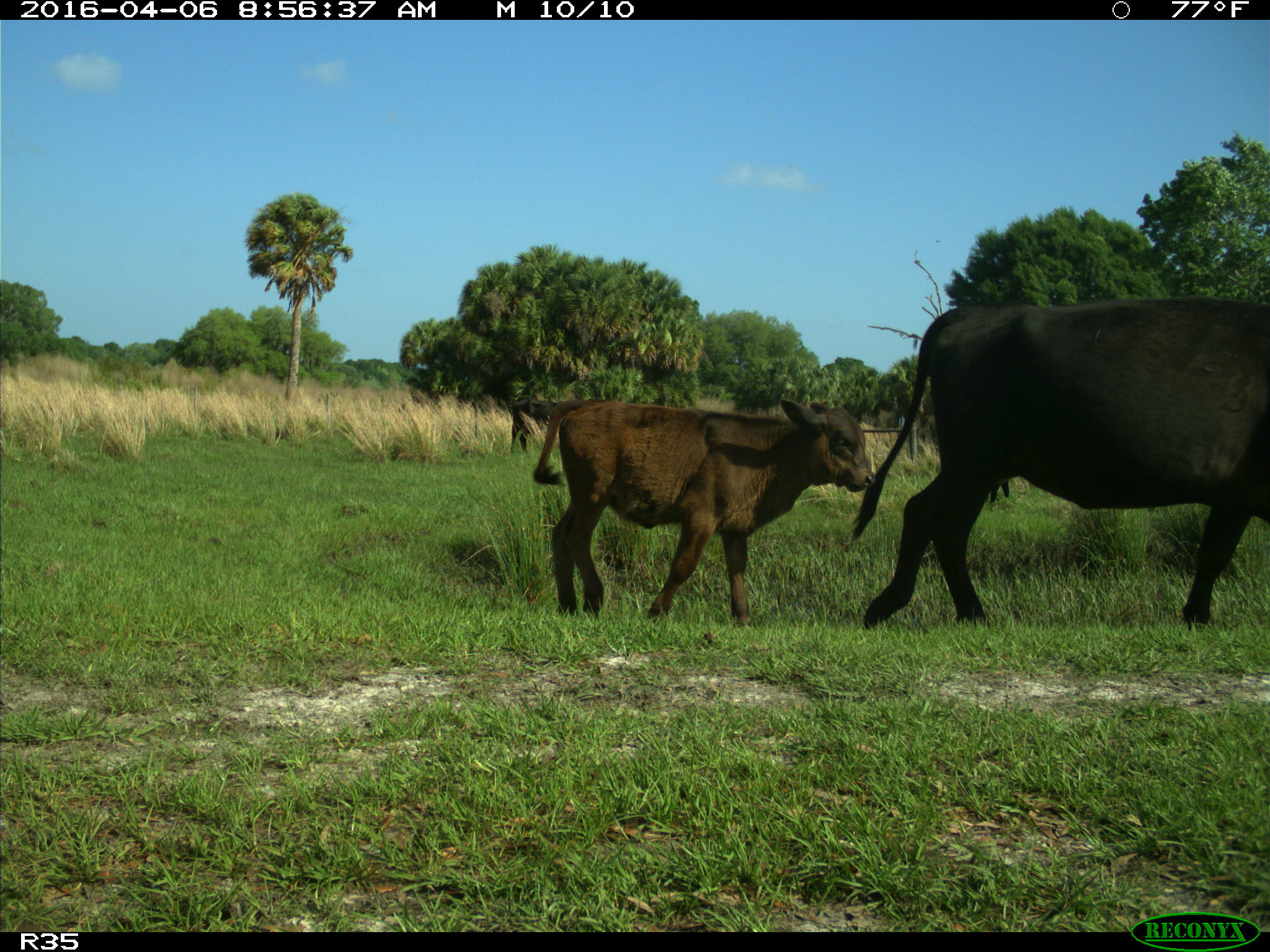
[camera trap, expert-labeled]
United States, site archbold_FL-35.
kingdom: Animalia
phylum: Chordata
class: Mammalia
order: Artiodactyla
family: Bovidae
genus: Bos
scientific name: Bos taurus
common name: domestic cow